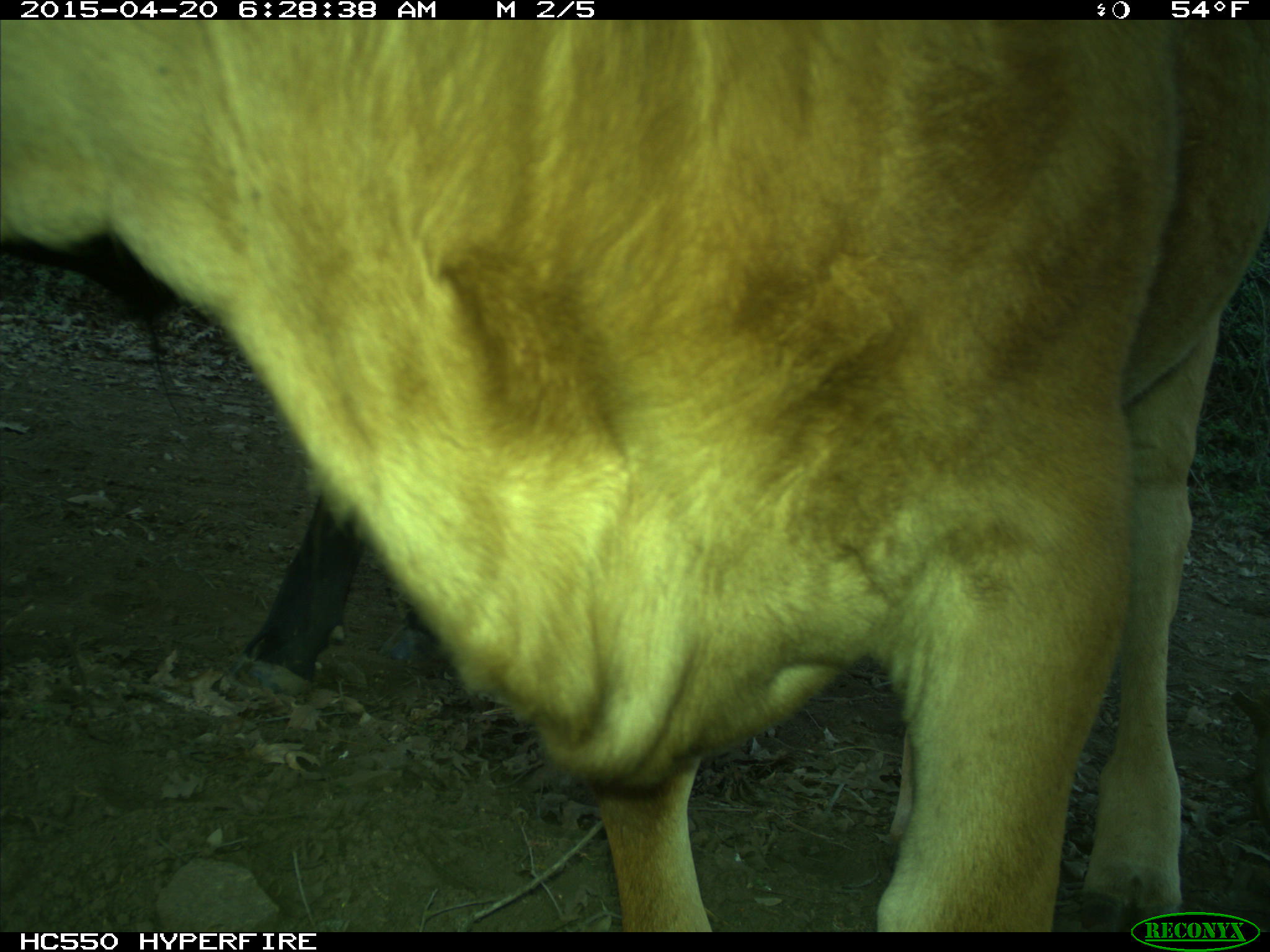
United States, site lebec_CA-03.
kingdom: Animalia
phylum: Chordata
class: Mammalia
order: Artiodactyla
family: Bovidae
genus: Bos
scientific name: Bos taurus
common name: domestic cow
Bos taurus (domestic cow).